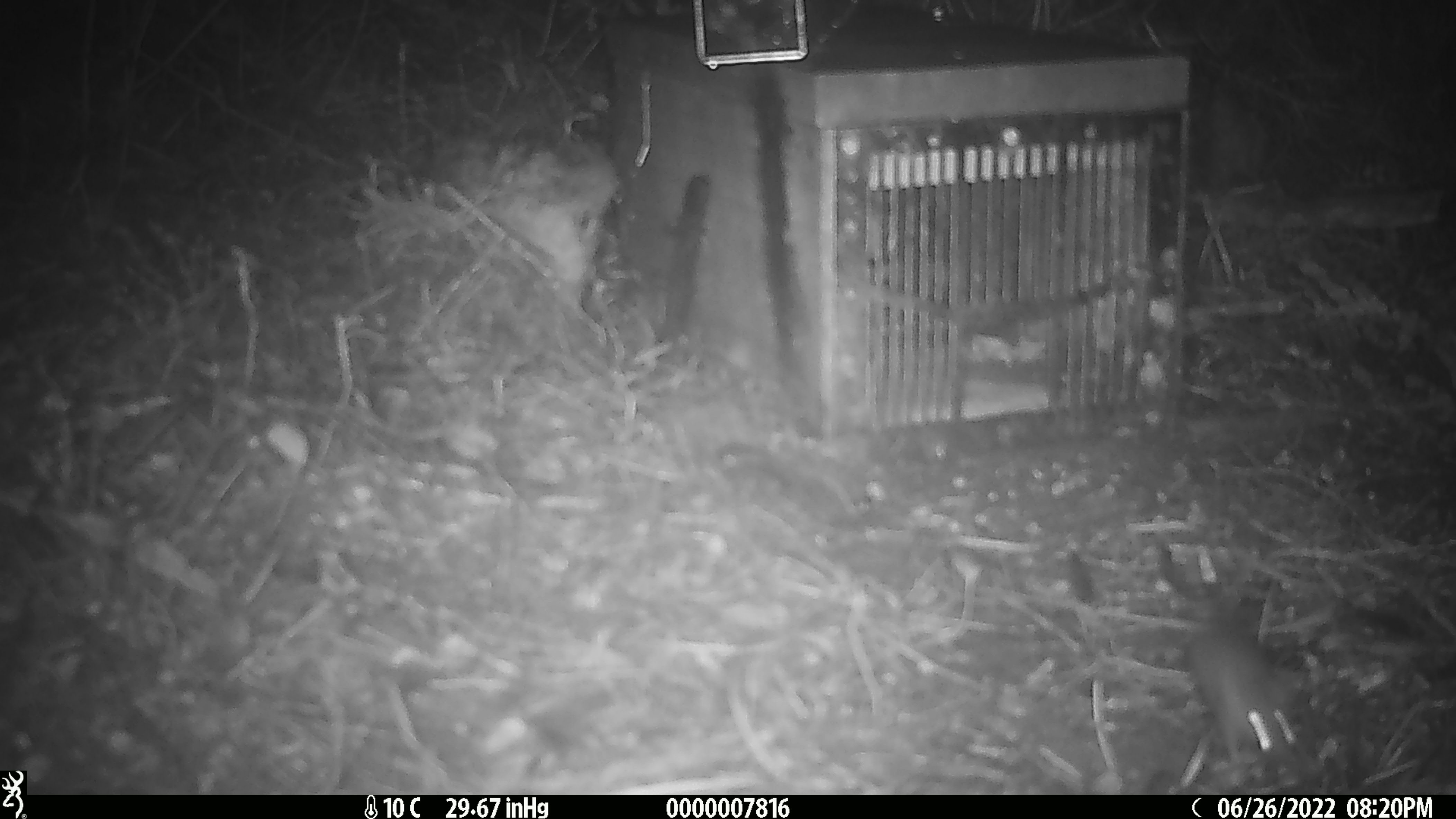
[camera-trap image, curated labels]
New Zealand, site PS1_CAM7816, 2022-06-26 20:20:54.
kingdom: Animalia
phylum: Chordata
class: Mammalia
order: Rodentia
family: Muridae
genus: Mus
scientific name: Mus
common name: mouse